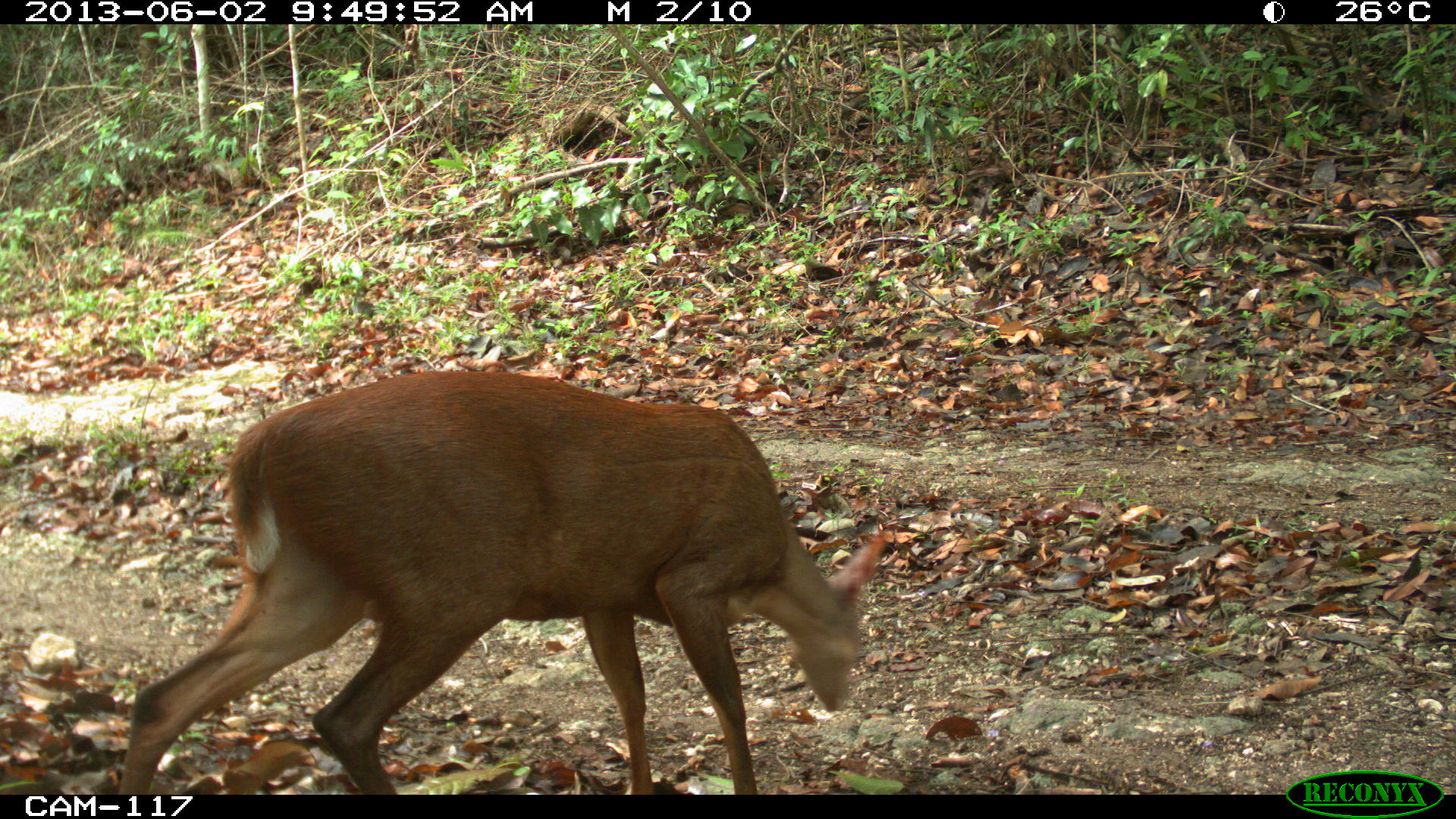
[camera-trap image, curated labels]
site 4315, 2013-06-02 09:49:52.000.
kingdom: Animalia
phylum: Chordata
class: Mammalia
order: Artiodactyla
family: Cervidae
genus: Mazama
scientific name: Mazama temama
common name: central american red brocket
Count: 1.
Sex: male.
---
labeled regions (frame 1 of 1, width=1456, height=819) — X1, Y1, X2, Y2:
mazama temama: 117, 367, 886, 792